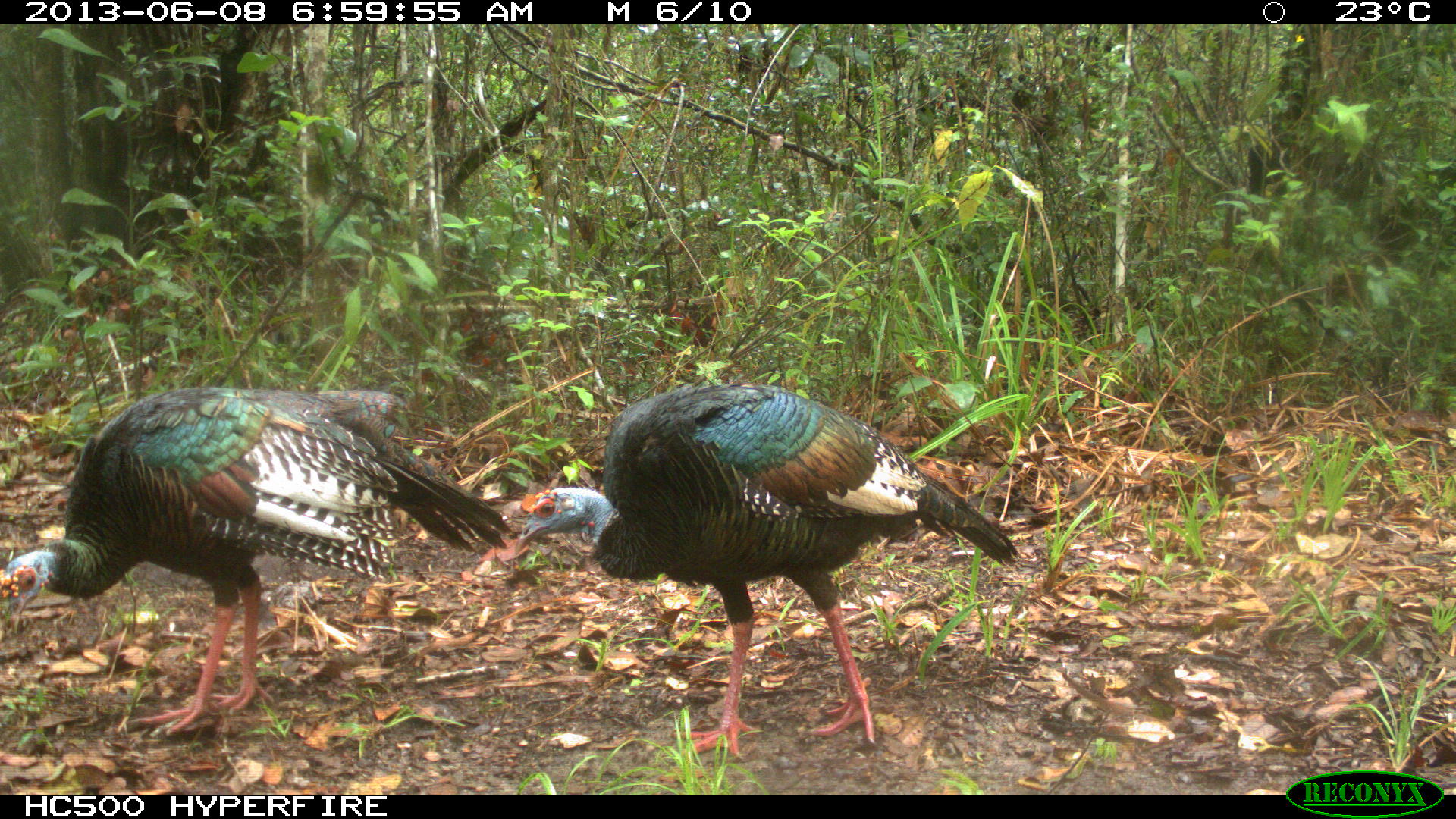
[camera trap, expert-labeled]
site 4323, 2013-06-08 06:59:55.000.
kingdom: Animalia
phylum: Chordata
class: Aves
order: Galliformes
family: Phasianidae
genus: Meleagris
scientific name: Meleagris ocellata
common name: ocellated turkey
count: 2